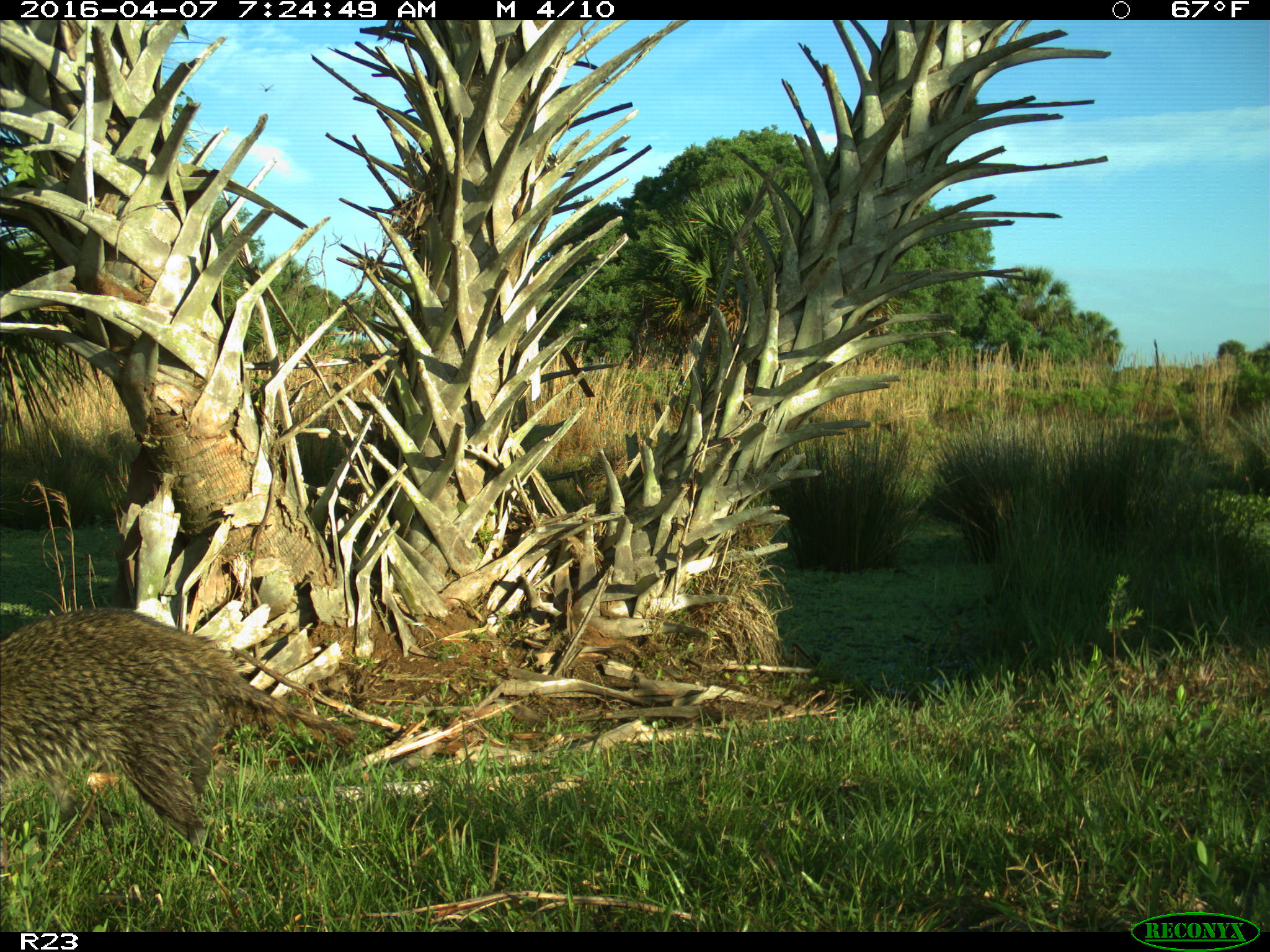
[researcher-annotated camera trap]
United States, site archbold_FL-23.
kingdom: Animalia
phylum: Chordata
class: Mammalia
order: Carnivora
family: Procyonidae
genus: Procyon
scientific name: Procyon lotor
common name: common raccoon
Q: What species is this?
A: Procyon lotor (common raccoon).